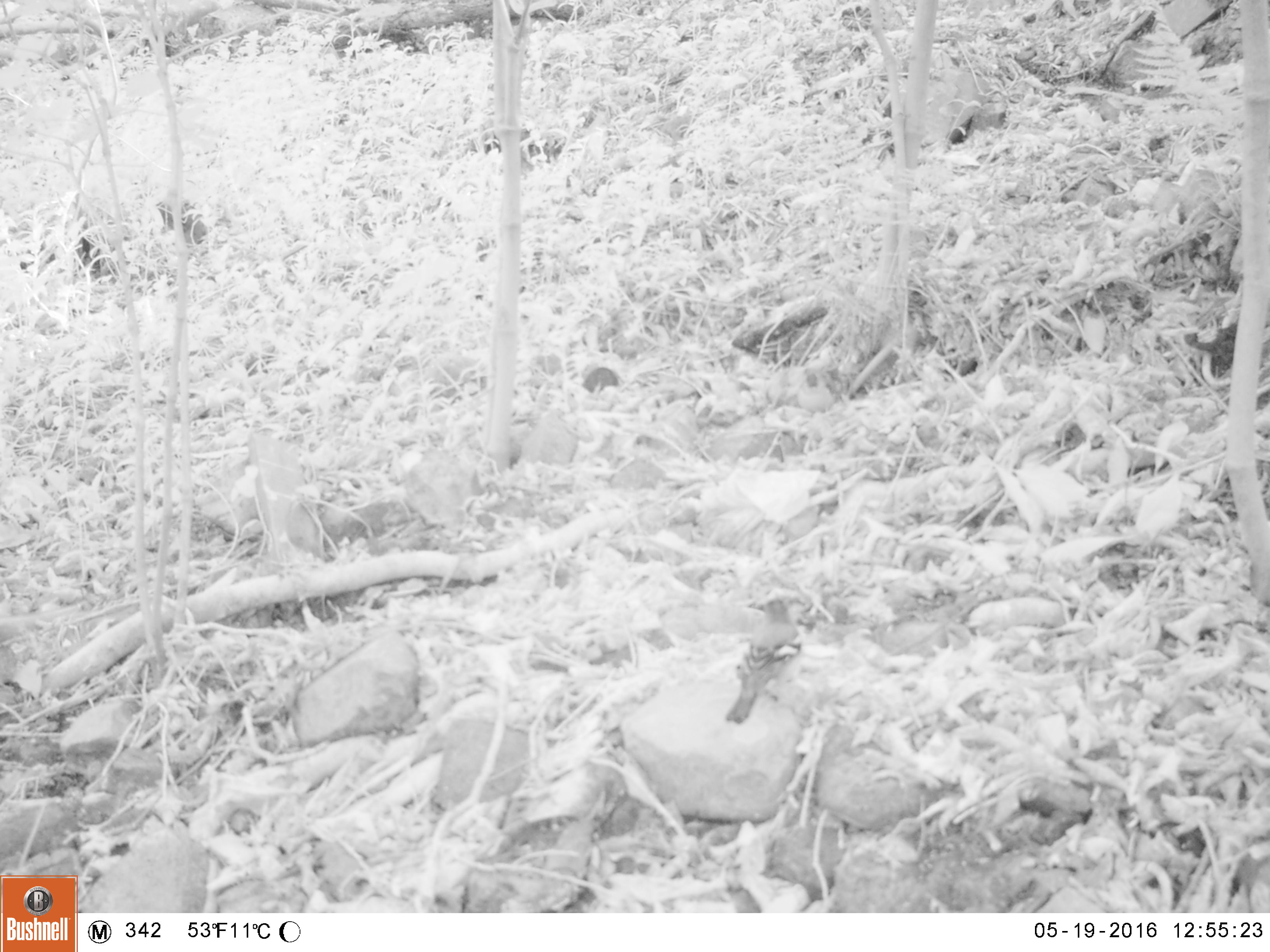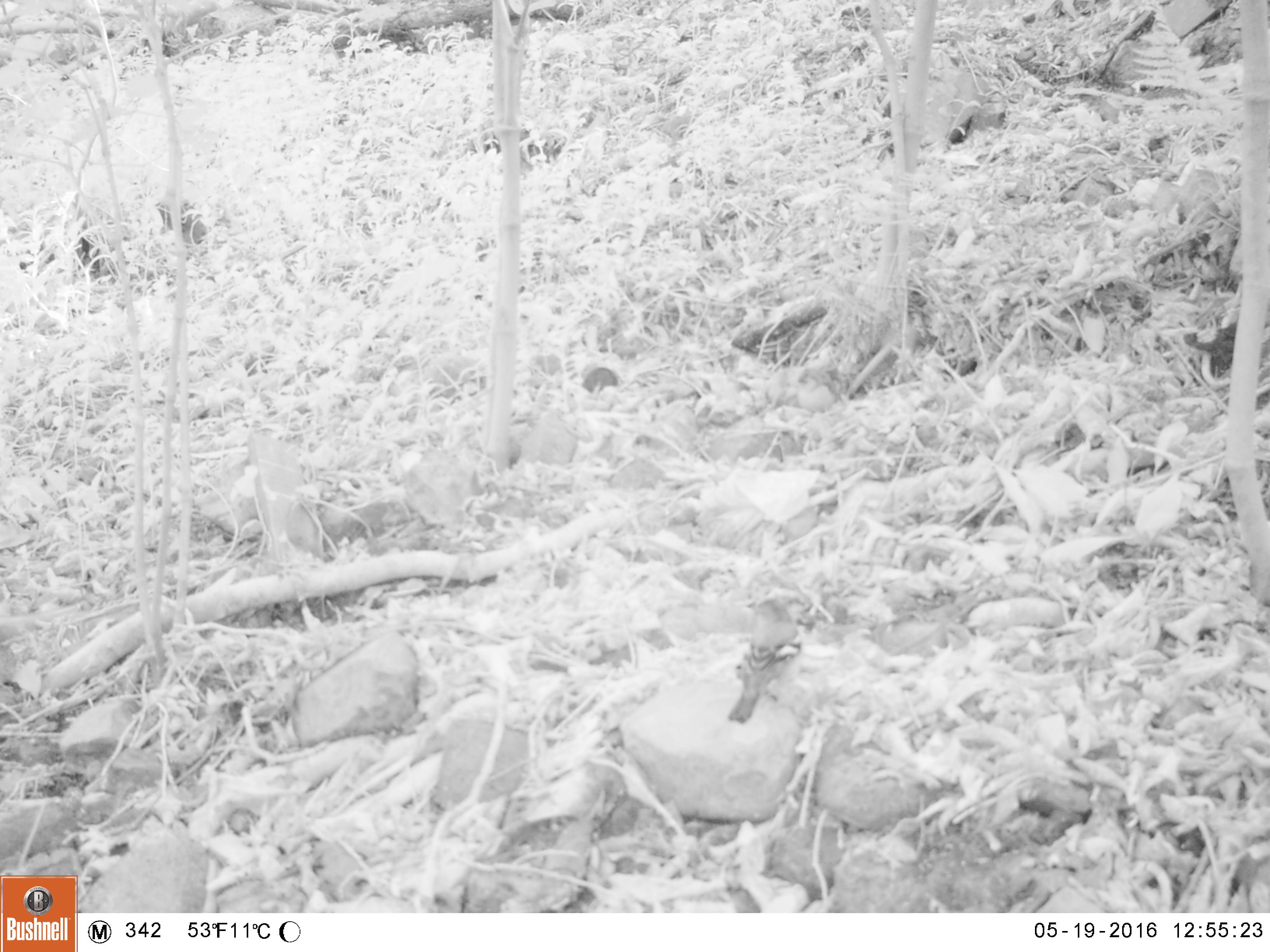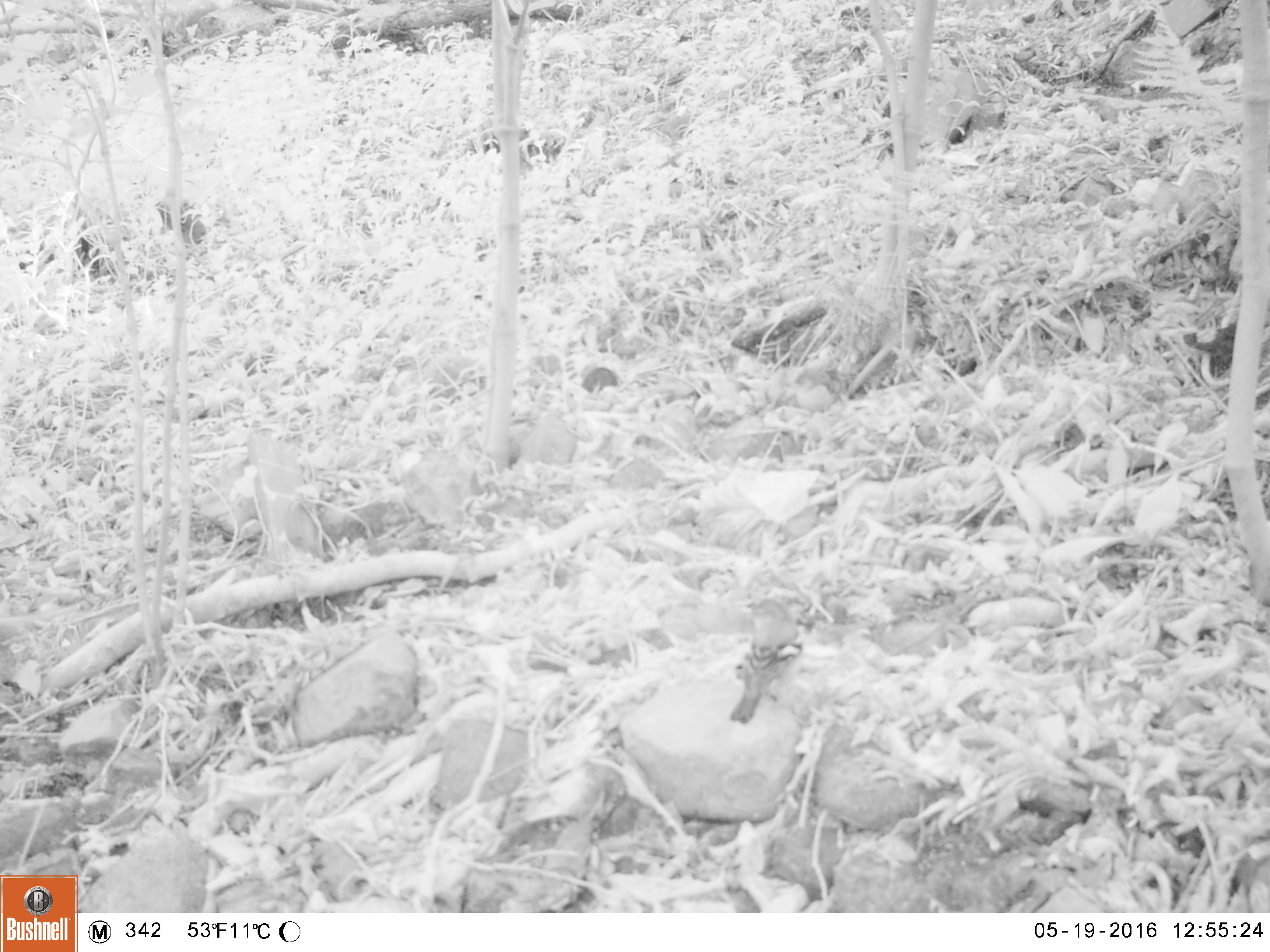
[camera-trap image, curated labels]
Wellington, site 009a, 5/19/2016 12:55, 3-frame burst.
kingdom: Animalia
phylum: Chordata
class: Aves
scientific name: Aves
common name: bird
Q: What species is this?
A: Bird (Aves).